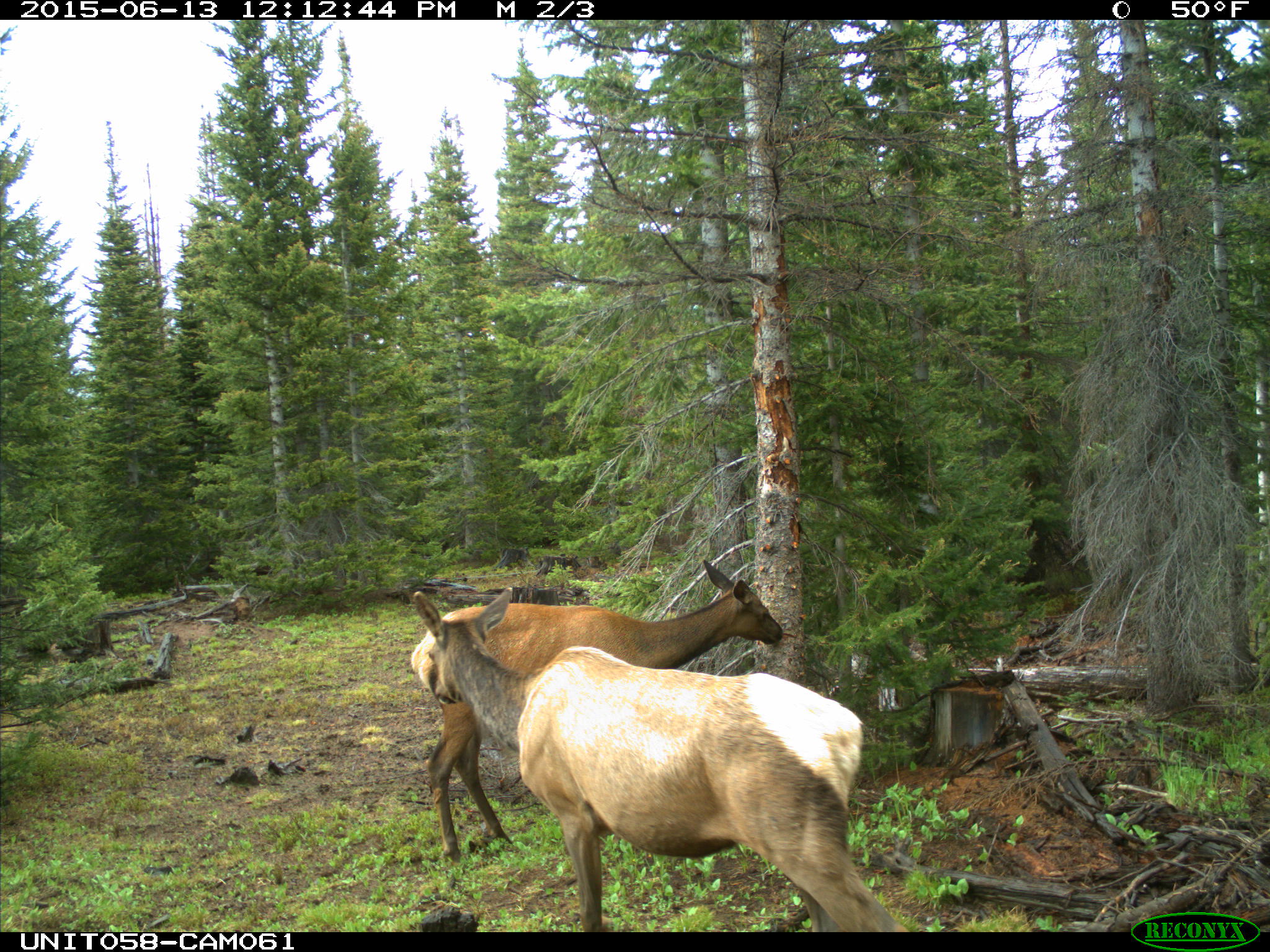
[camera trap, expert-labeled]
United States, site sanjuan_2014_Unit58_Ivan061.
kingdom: Animalia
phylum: Chordata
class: Mammalia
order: Artiodactyla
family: Cervidae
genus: Cervus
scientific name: Cervus elaphus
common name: red deer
Cervus elaphus (red deer).